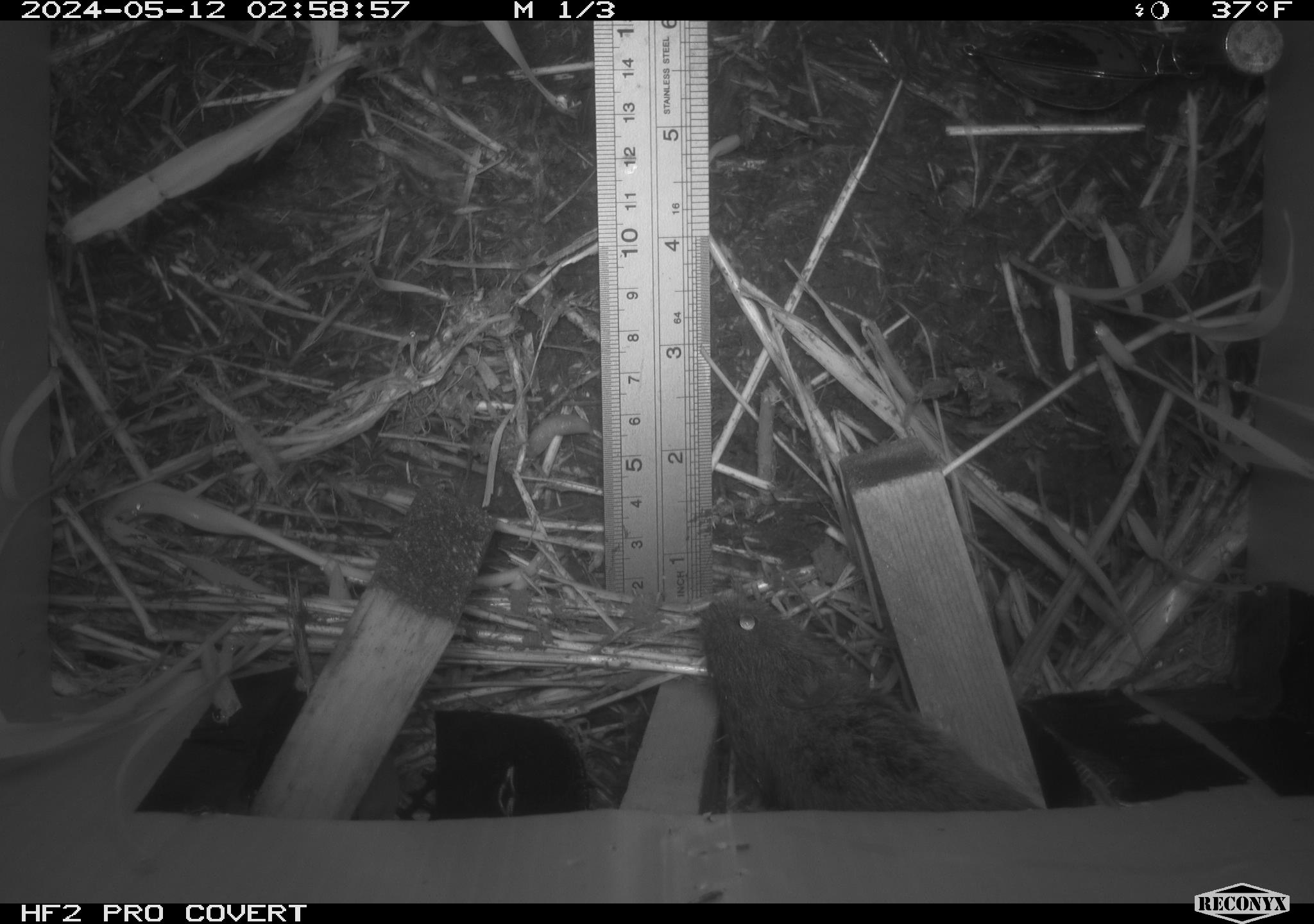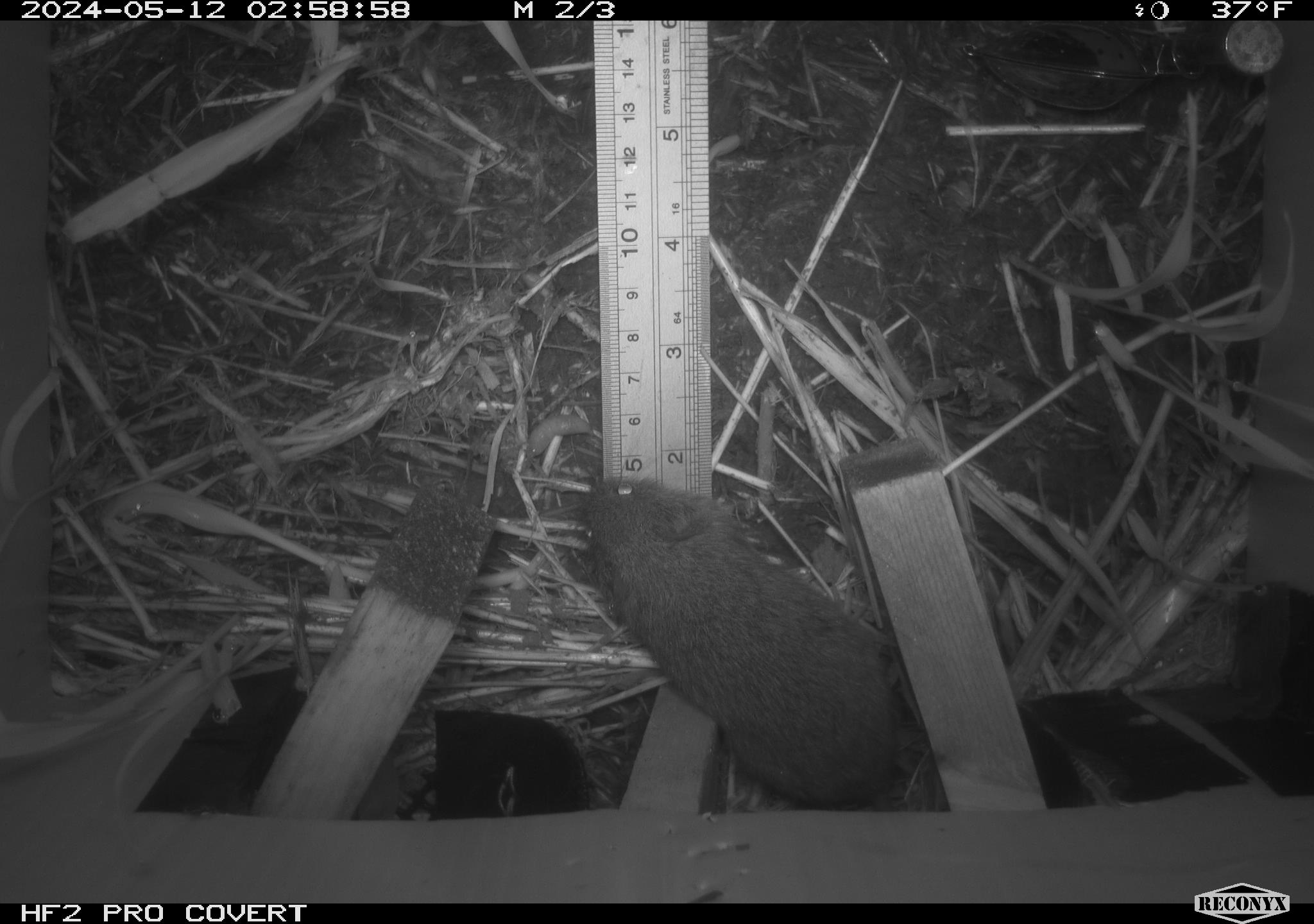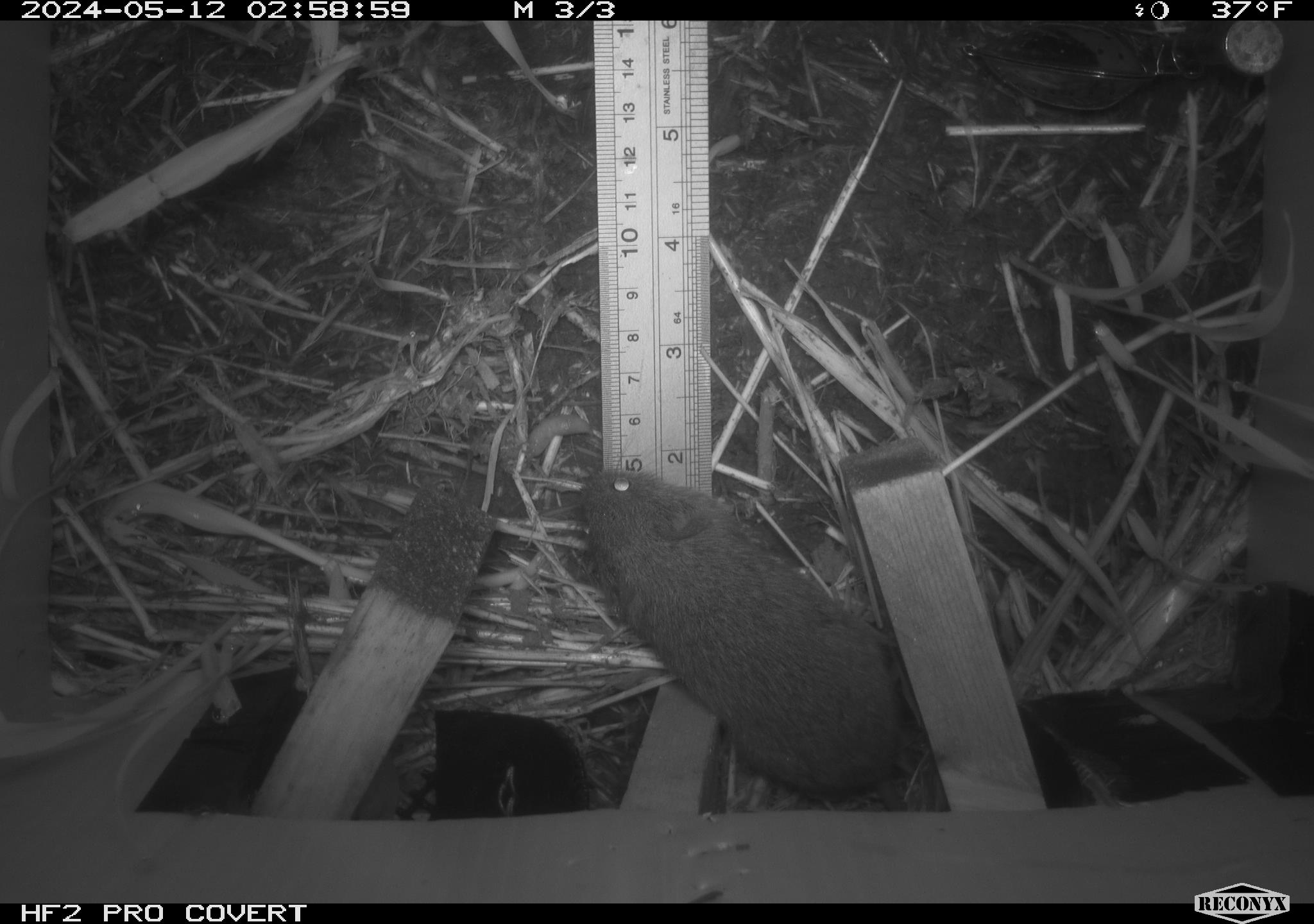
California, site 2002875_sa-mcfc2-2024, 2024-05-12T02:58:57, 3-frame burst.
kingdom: Animalia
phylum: Chordata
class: Mammalia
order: Rodentia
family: Cricetidae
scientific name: Arvicolinae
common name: voles, lemmings, and muskrats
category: arvicolinae subfamily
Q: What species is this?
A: Arvicolinae subfamily (voles, lemmings, and muskrats) (Arvicolinae).